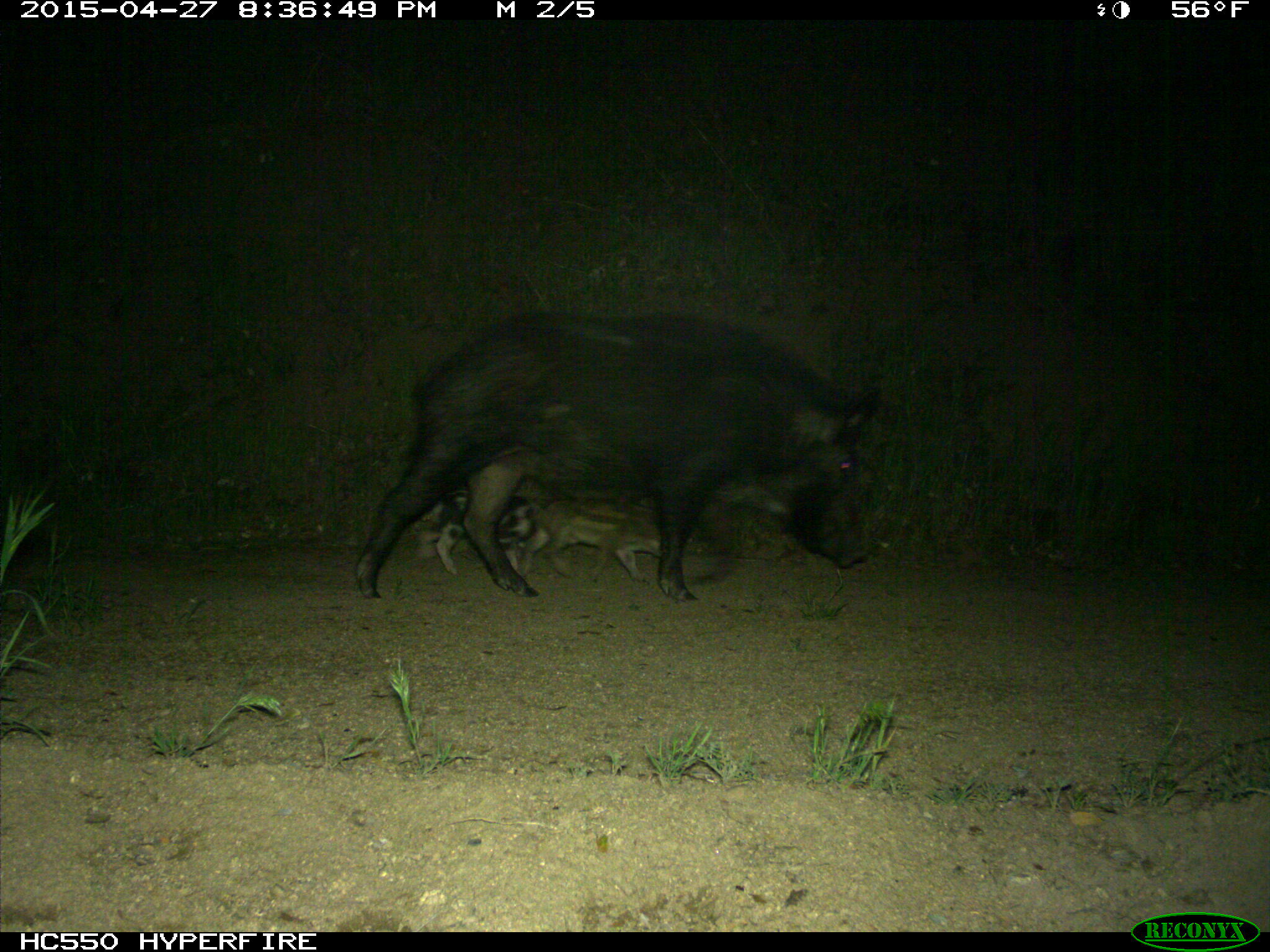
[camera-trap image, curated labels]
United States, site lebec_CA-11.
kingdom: Animalia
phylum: Chordata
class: Mammalia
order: Artiodactyla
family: Suidae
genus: Sus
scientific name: Sus scrofa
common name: wild boar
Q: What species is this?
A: Sus scrofa (wild boar).